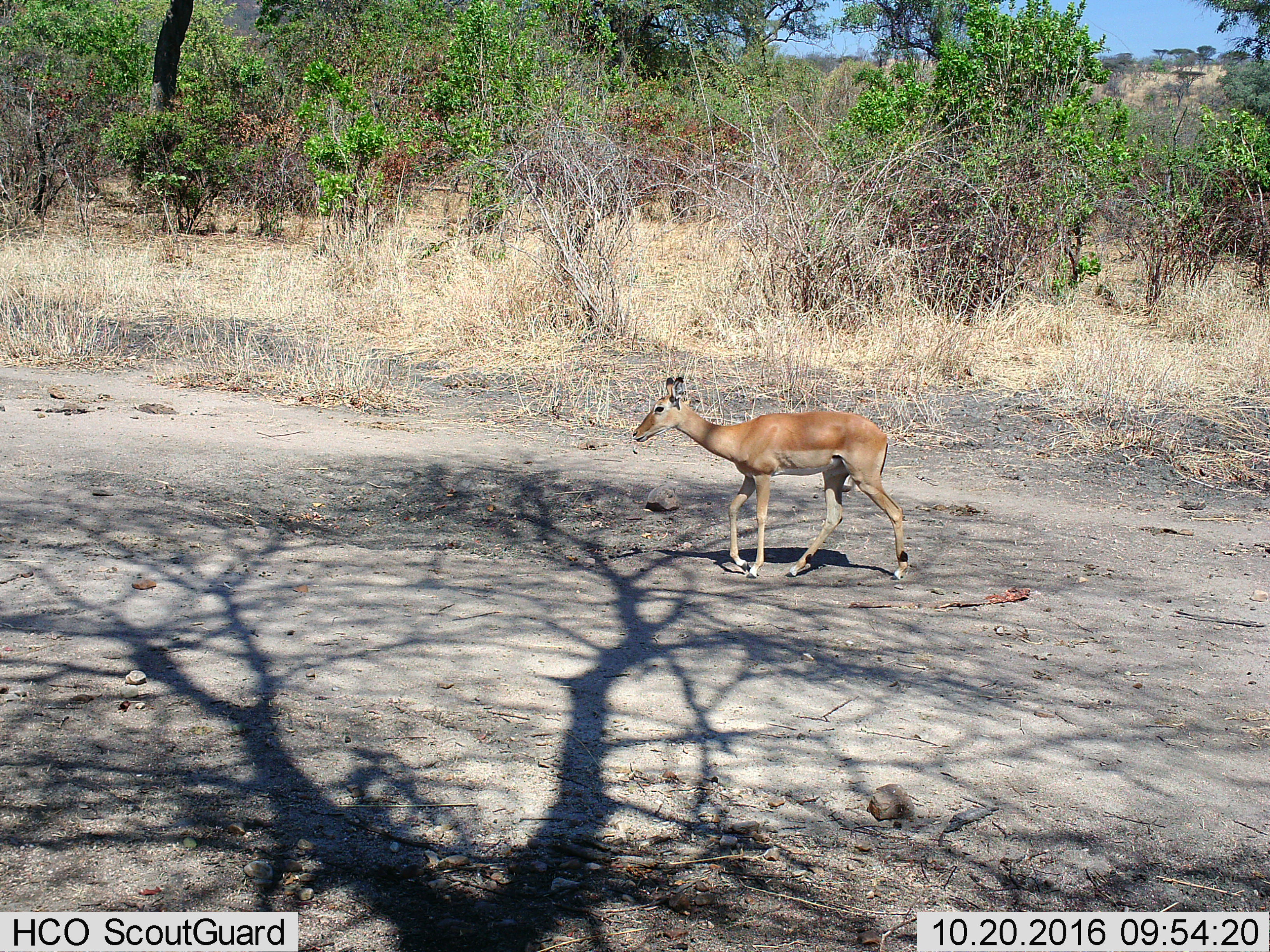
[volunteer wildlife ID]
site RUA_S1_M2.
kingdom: Animalia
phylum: Chordata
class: Mammalia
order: Artiodactyla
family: Bovidae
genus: Aepyceros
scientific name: Aepyceros melampus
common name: impala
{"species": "impala (Aepyceros melampus)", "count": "1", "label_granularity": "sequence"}